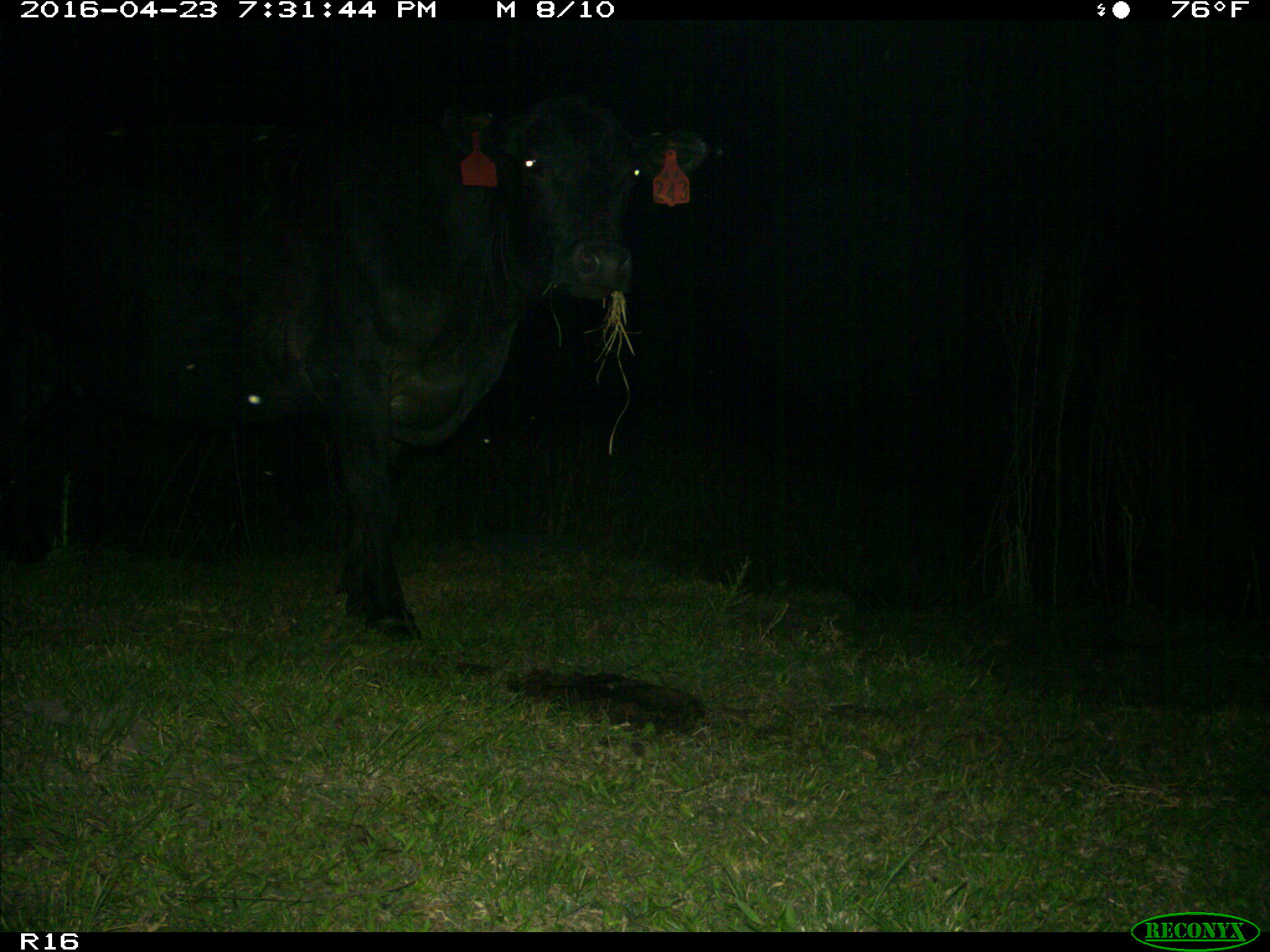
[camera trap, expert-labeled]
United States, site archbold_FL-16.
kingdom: Animalia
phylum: Chordata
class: Mammalia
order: Artiodactyla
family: Bovidae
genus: Bos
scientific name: Bos taurus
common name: domestic cow